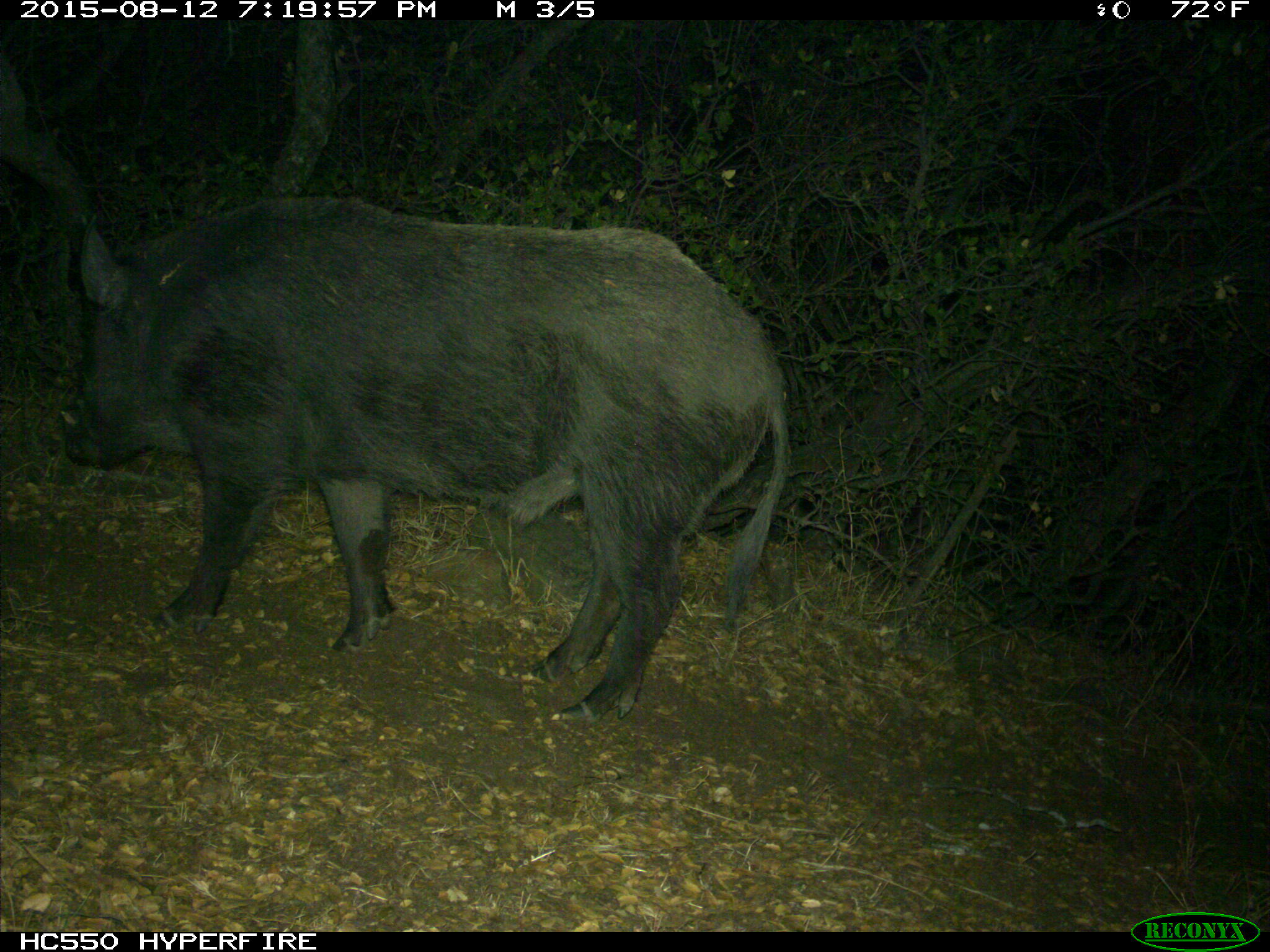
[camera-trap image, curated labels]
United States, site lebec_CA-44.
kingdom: Animalia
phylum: Chordata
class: Mammalia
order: Artiodactyla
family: Suidae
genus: Sus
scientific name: Sus scrofa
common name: wild boar